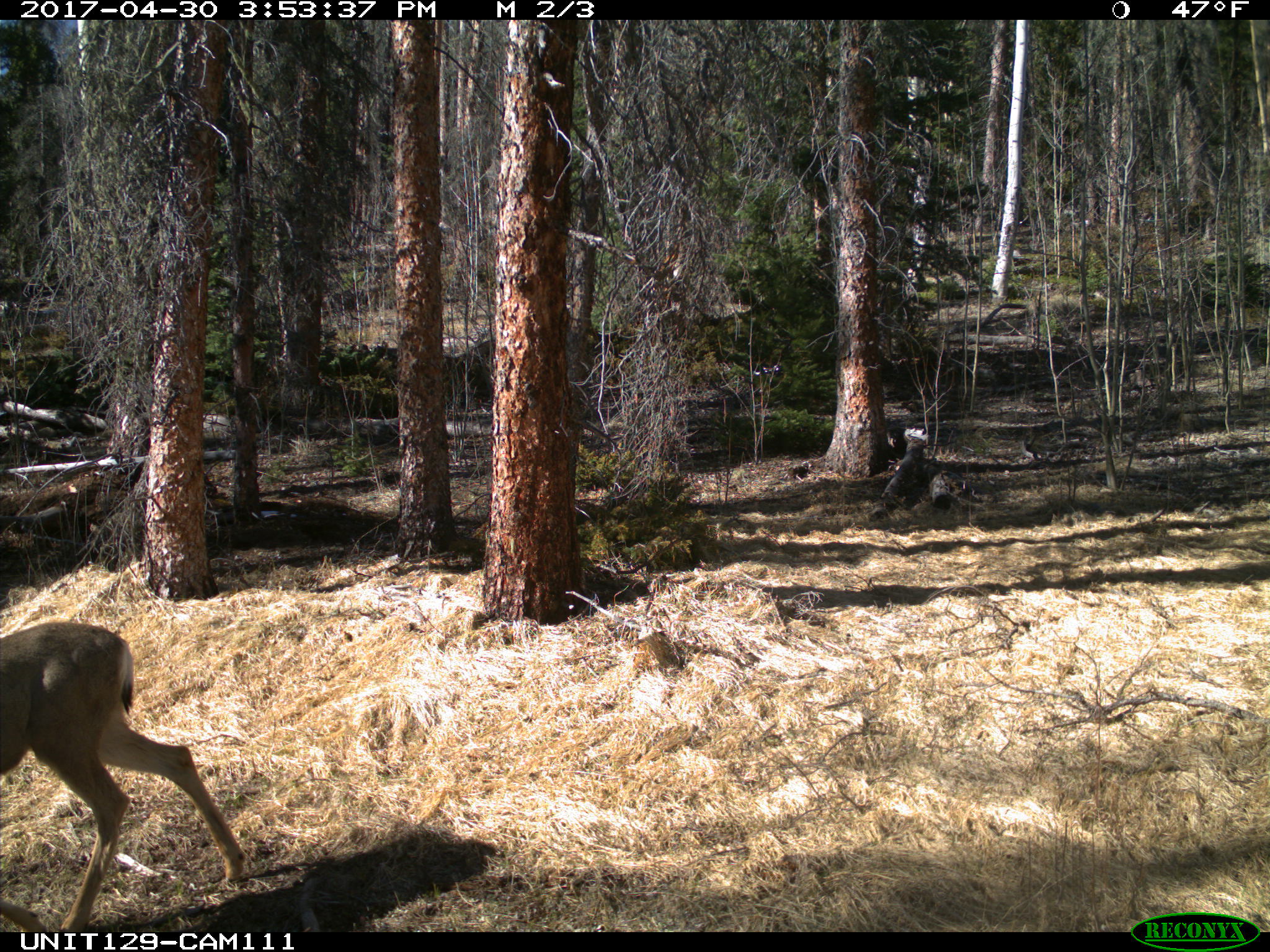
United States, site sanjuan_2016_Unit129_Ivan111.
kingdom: Animalia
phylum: Chordata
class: Mammalia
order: Artiodactyla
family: Cervidae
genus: Odocoileus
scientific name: Odocoileus hemionus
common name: mule deer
Odocoileus hemionus (mule deer).